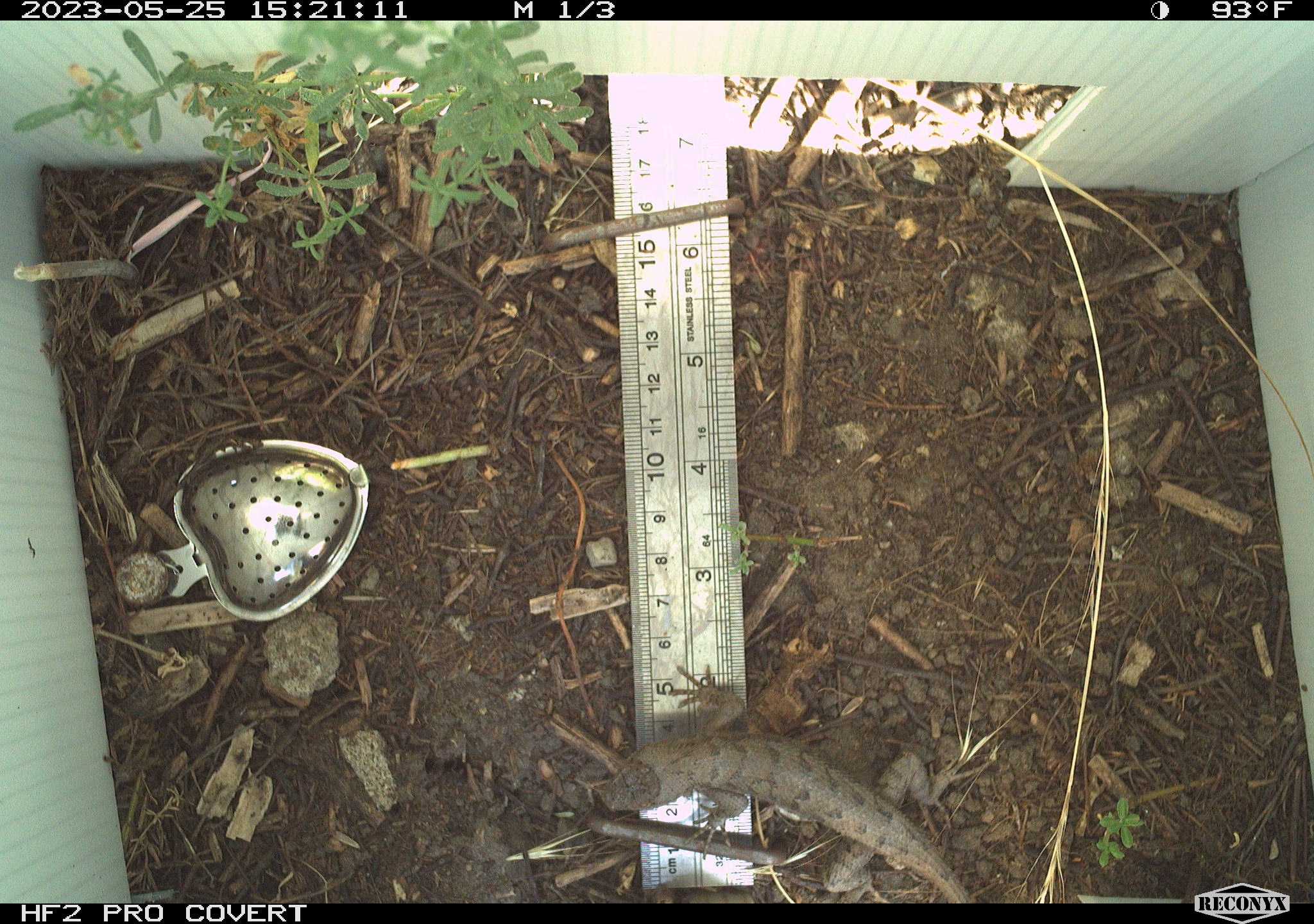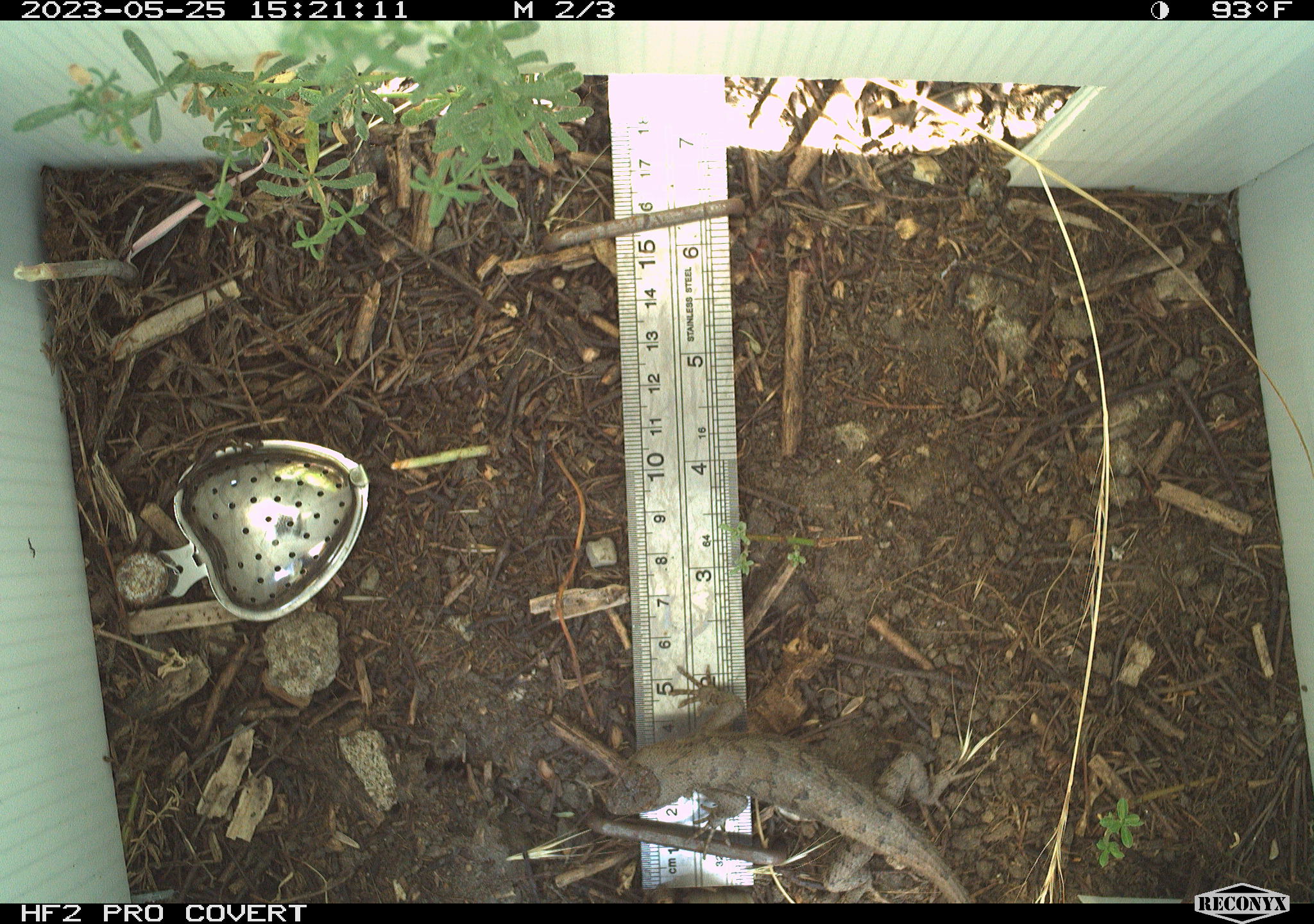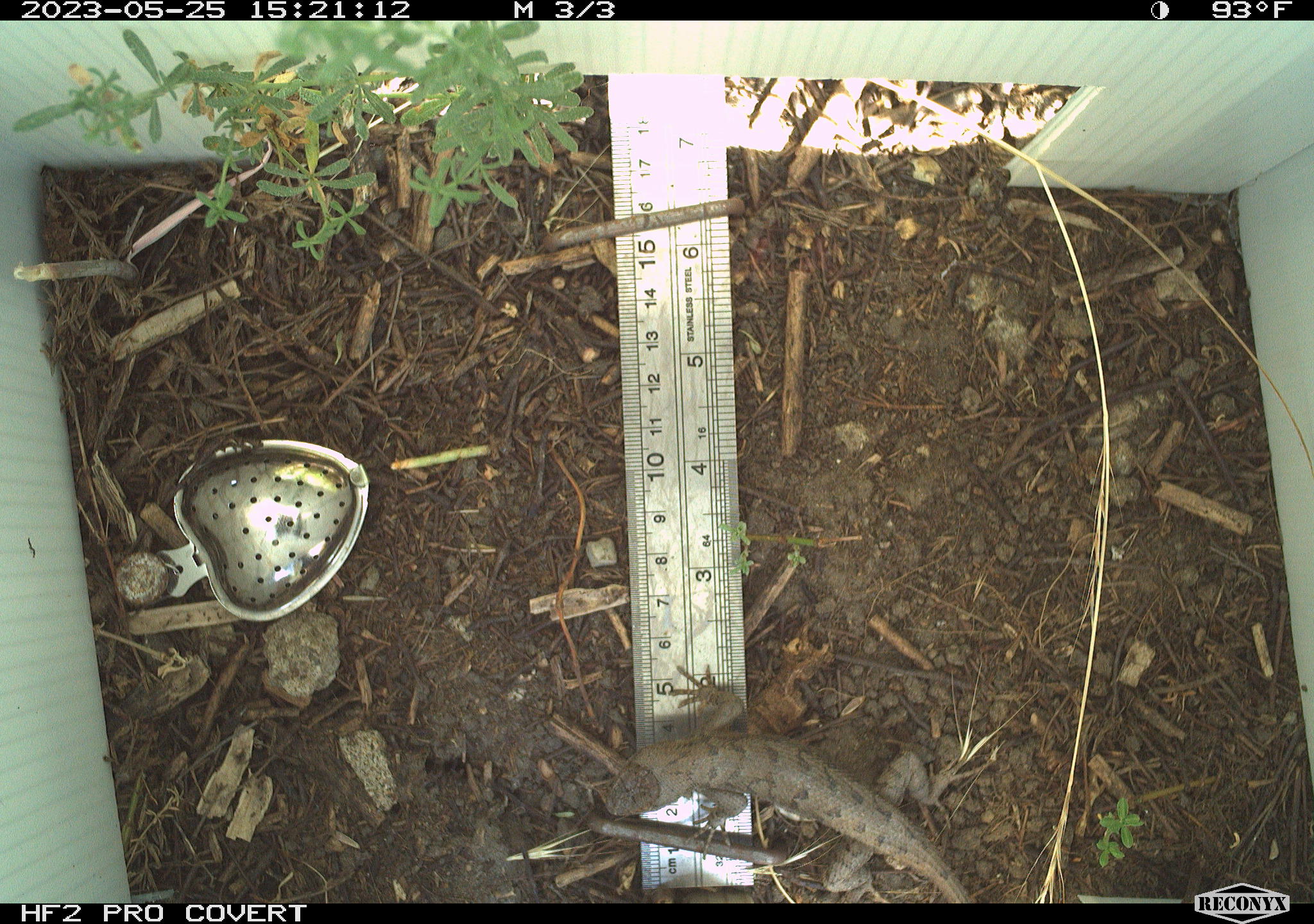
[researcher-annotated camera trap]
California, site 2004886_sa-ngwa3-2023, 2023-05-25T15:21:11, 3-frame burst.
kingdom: Animalia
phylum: Chordata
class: Reptilia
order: Squamata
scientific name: Squamata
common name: lizards and snakes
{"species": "lizards and snakes (Squamata)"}